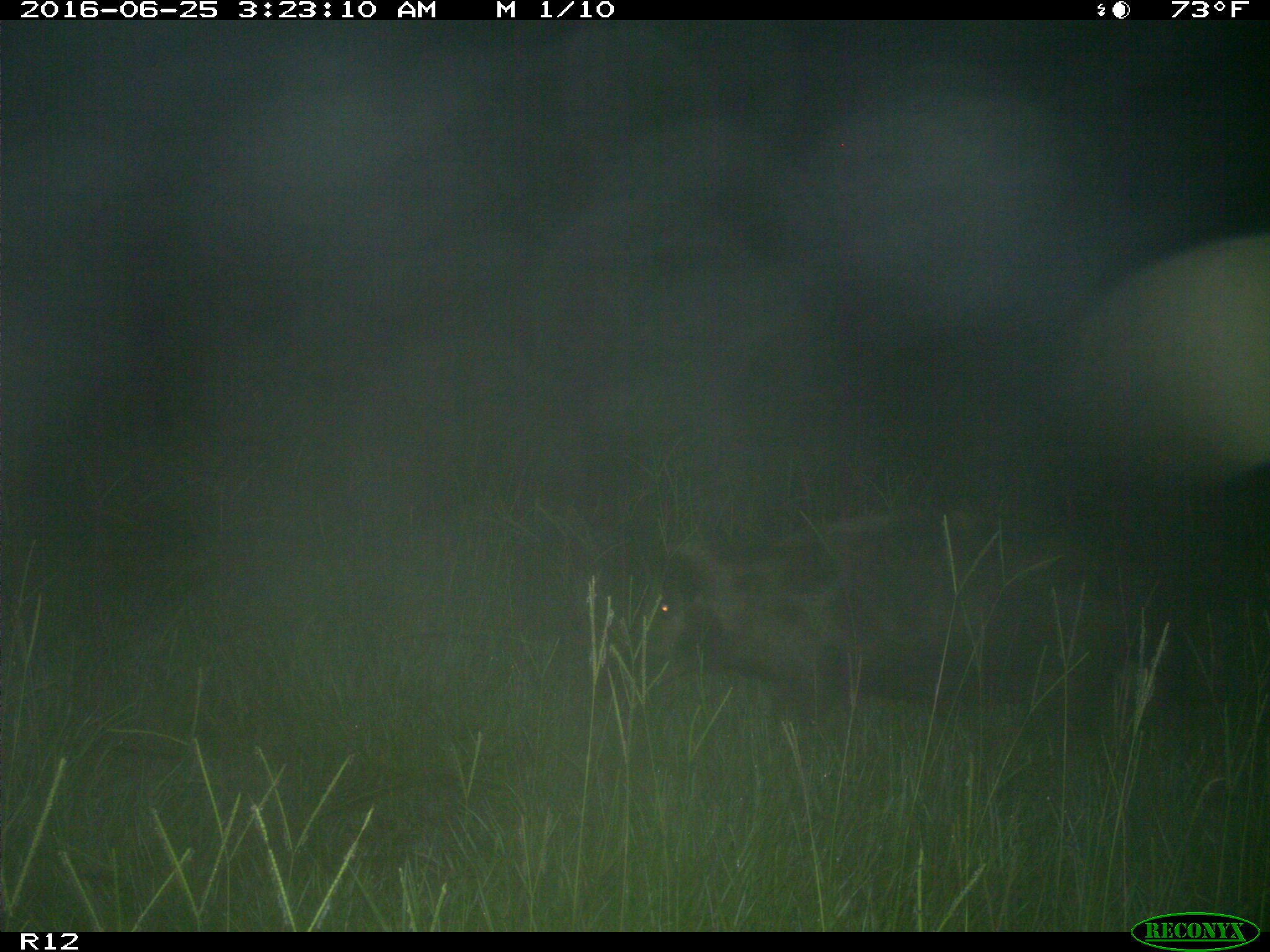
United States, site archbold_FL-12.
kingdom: Animalia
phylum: Chordata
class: Mammalia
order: Artiodactyla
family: Suidae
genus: Sus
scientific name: Sus scrofa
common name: wild boar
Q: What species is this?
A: Sus scrofa (wild boar).